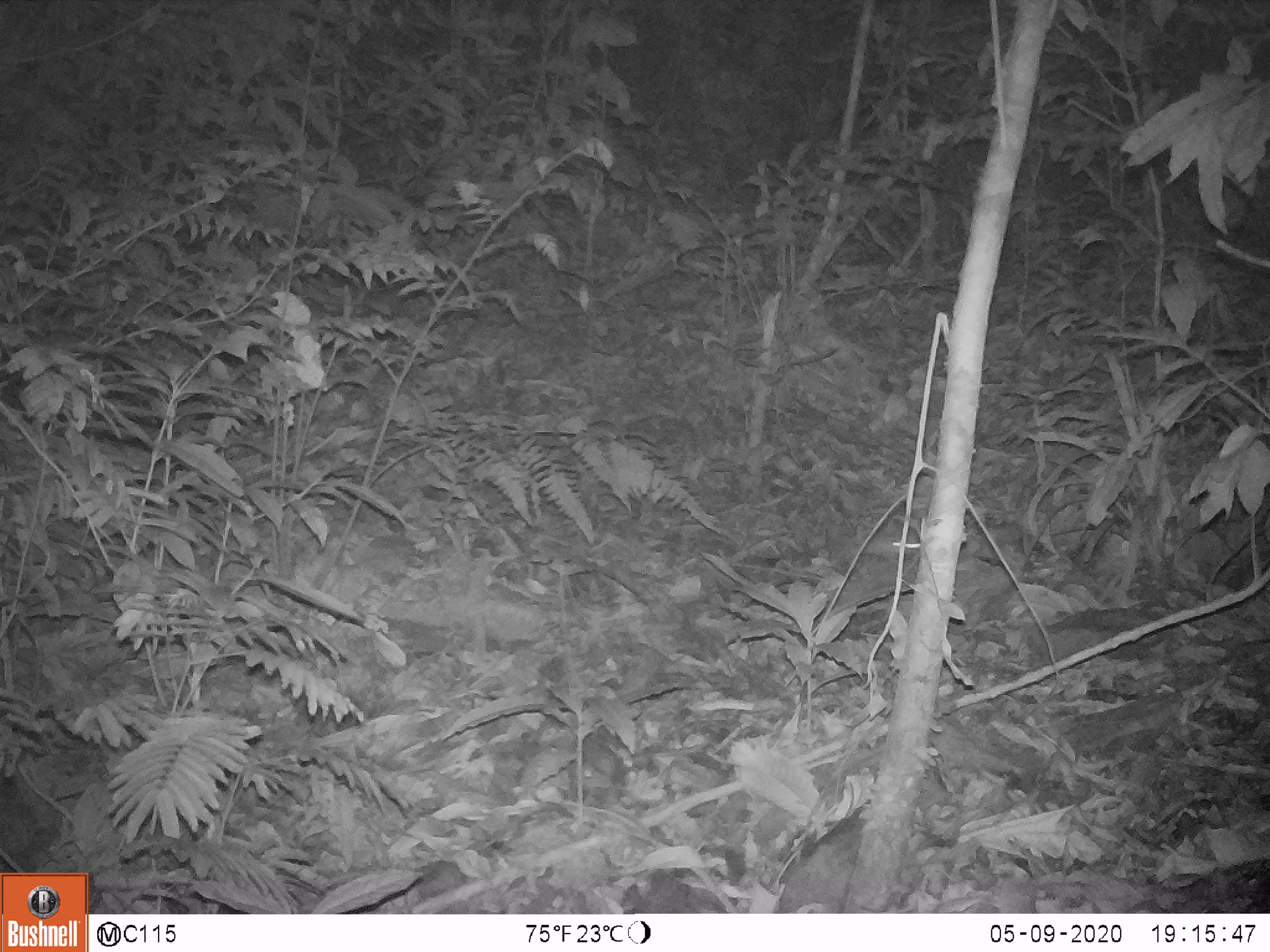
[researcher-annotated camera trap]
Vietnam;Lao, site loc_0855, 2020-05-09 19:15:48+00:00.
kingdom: Animalia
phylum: Chordata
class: Mammalia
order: Rodentia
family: Muridae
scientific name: Muridae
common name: old-world mice and rats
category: unidentified murid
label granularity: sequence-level